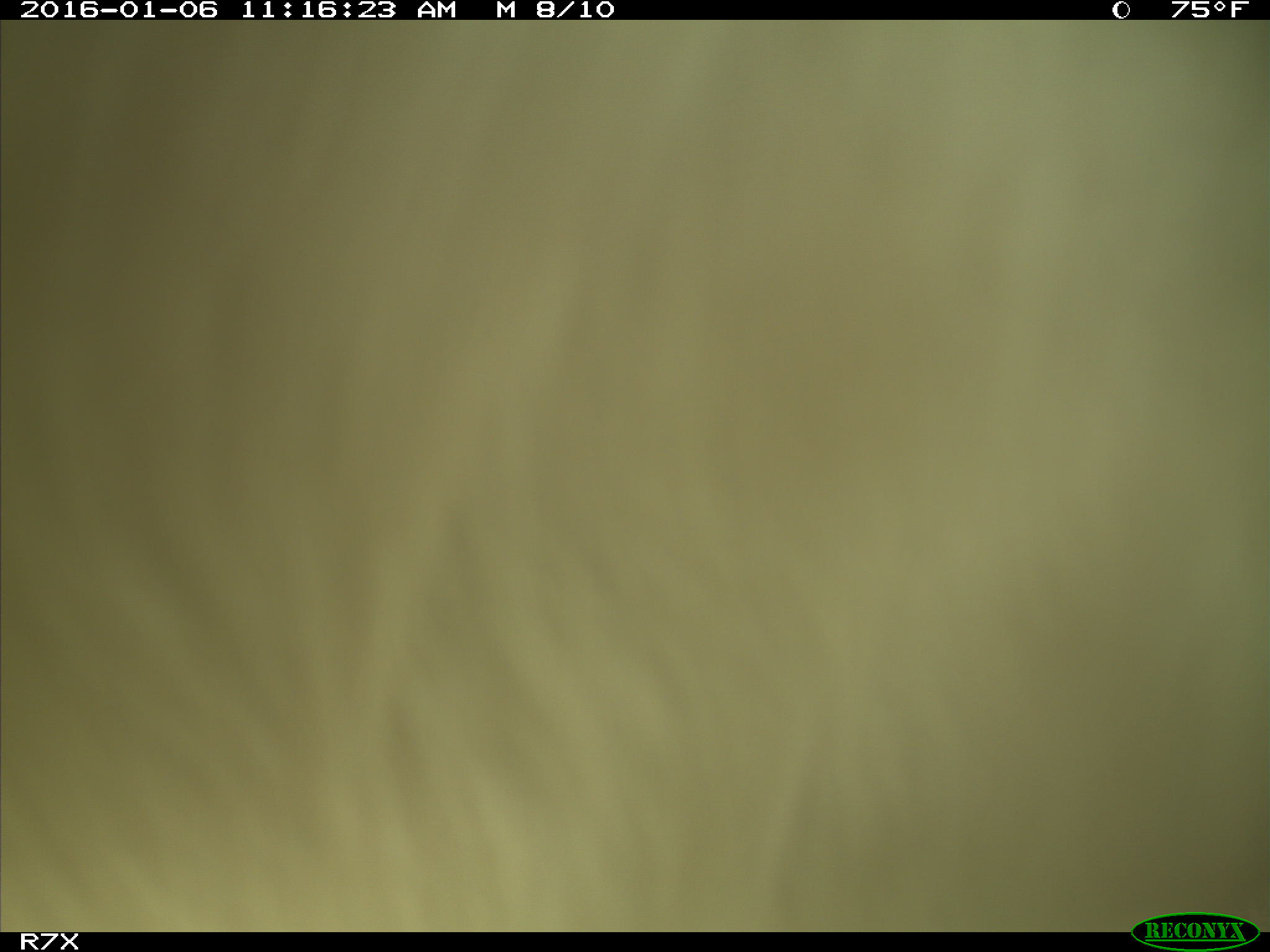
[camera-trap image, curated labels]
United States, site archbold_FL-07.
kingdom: Animalia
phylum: Chordata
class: Mammalia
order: Artiodactyla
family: Bovidae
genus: Bos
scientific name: Bos taurus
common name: domestic cow